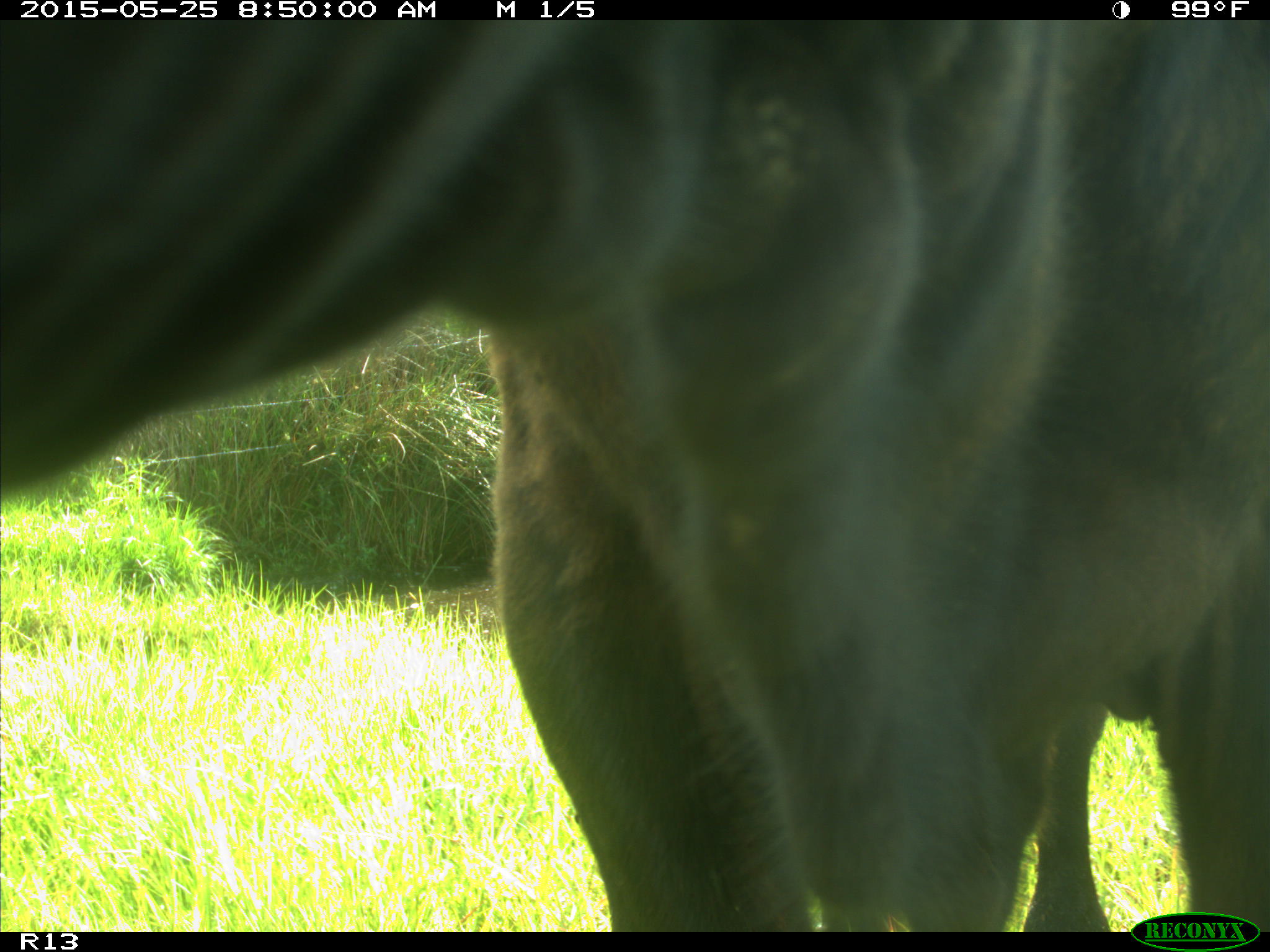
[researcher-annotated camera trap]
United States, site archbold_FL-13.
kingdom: Animalia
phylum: Chordata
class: Mammalia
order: Artiodactyla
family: Bovidae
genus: Bos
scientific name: Bos taurus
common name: domestic cow